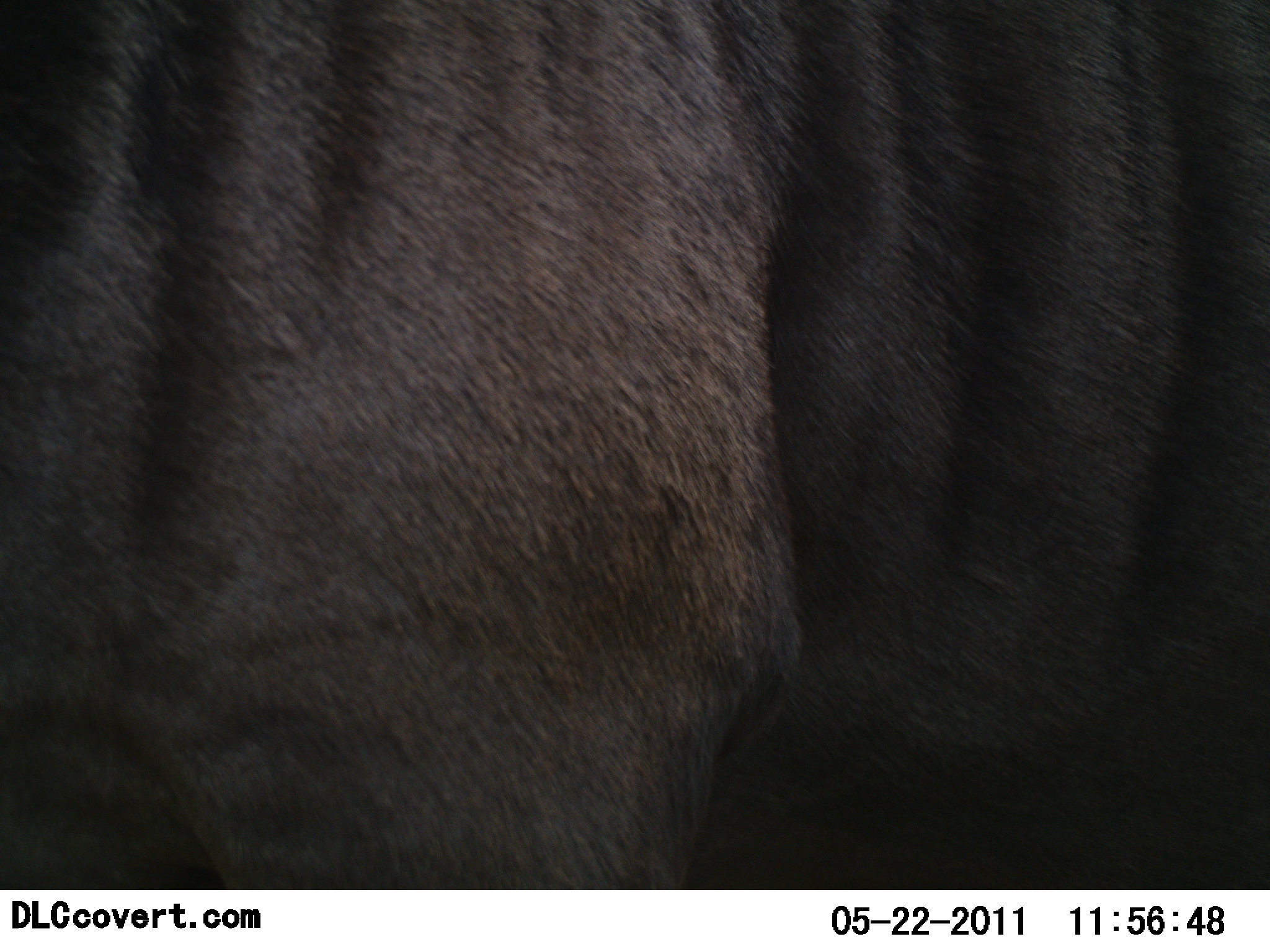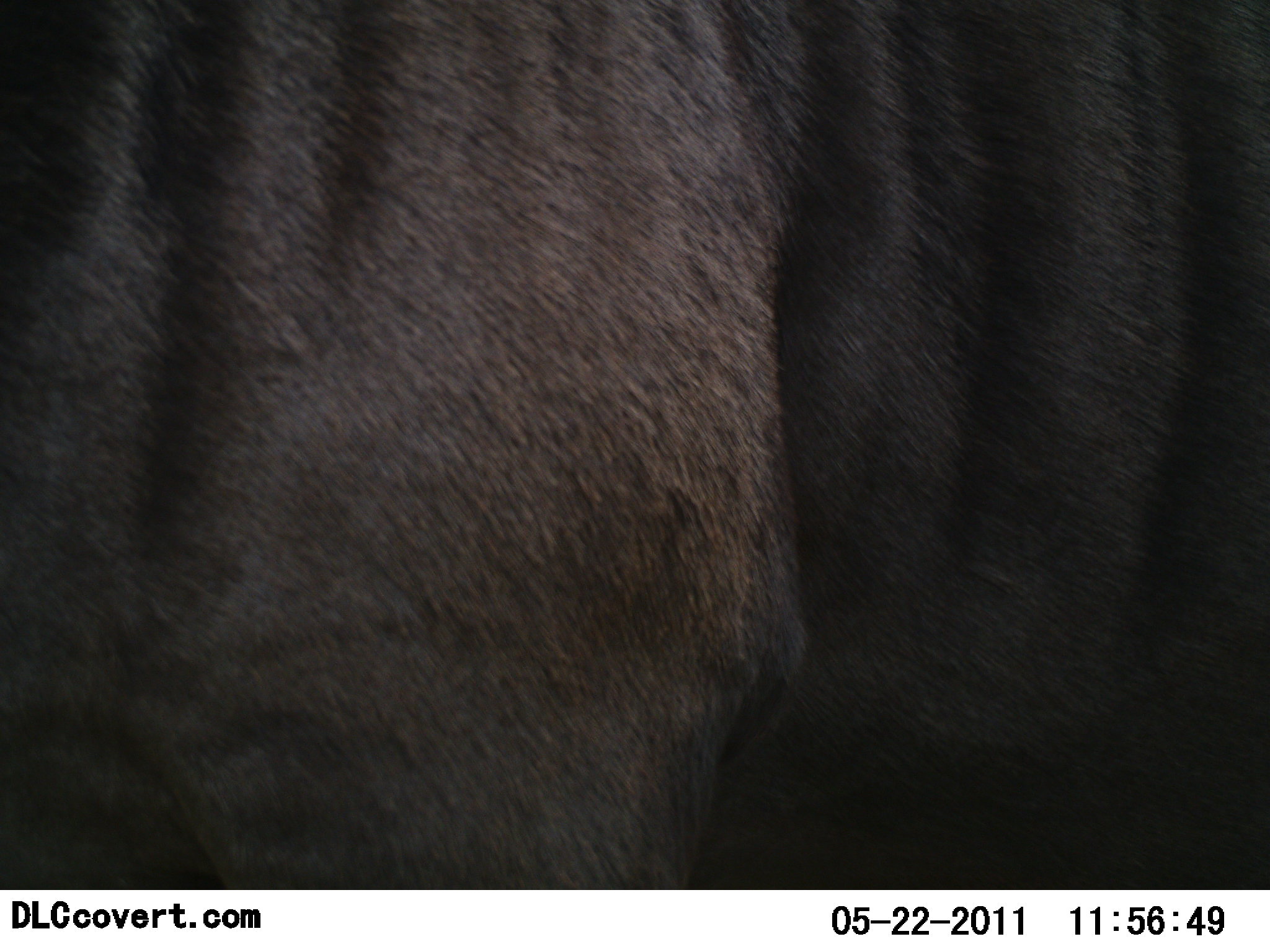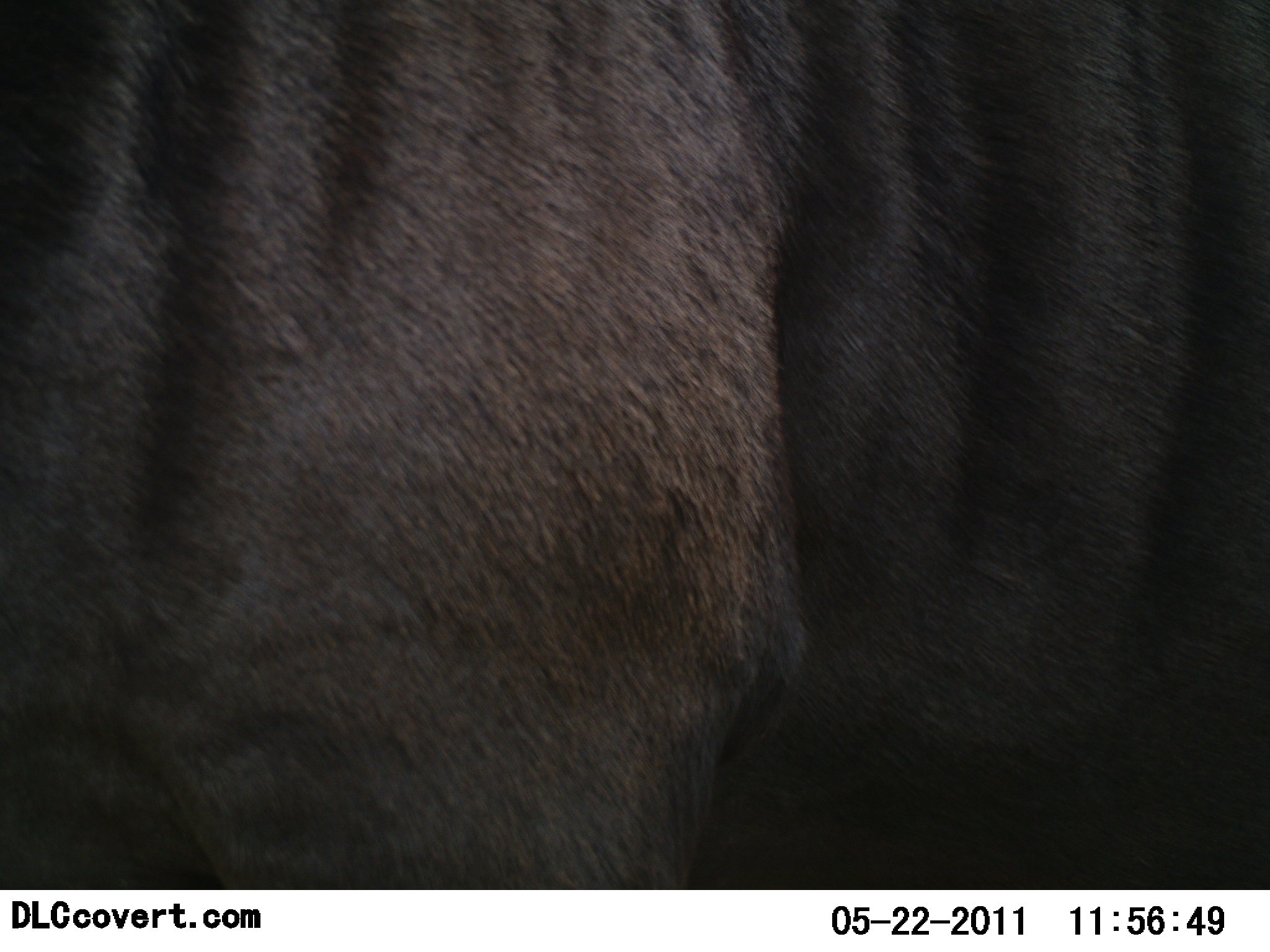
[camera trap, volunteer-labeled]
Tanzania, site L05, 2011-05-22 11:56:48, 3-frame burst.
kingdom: Animalia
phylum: Chordata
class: Mammalia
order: Artiodactyla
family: Bovidae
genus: Connochaetes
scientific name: Connochaetes taurinus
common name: blue wildebeest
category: wildebeest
Wildebeest (blue wildebeest) (Connochaetes taurinus), count 1. Behavior (volunteer vote fractions): standing 100%, resting 0%, moving 0%, interacting 0%. Young present (vote fraction): 0%. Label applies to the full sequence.